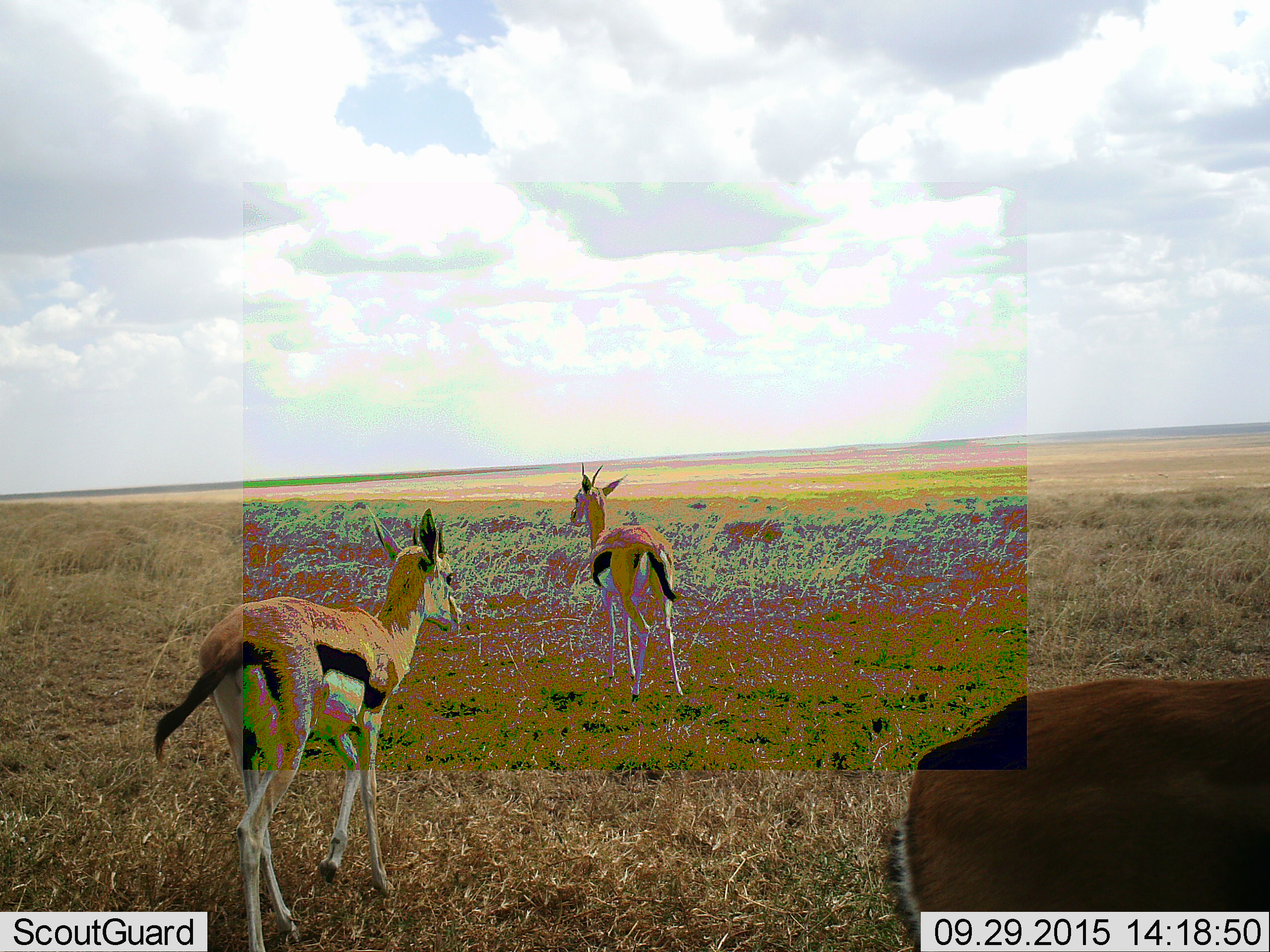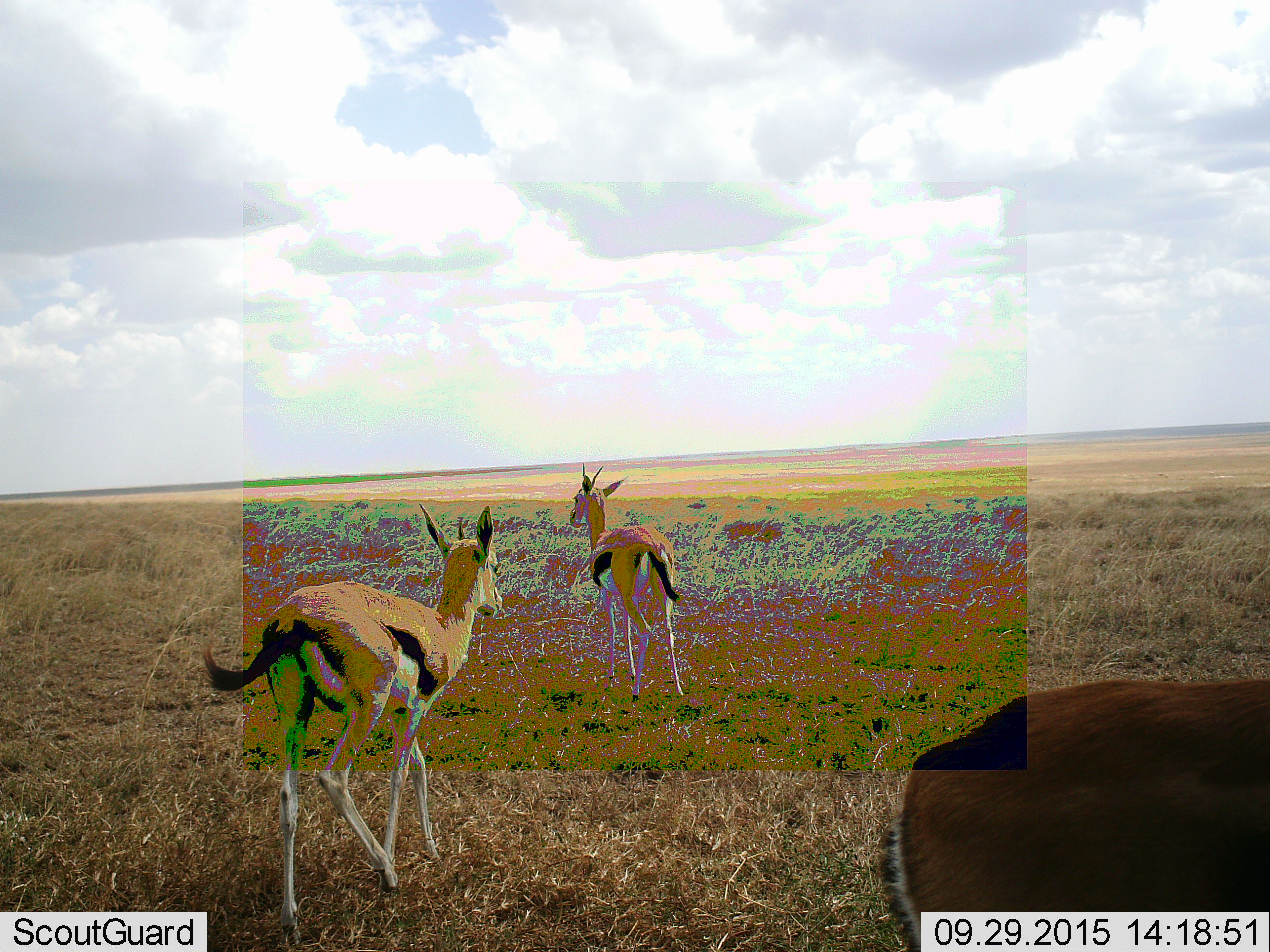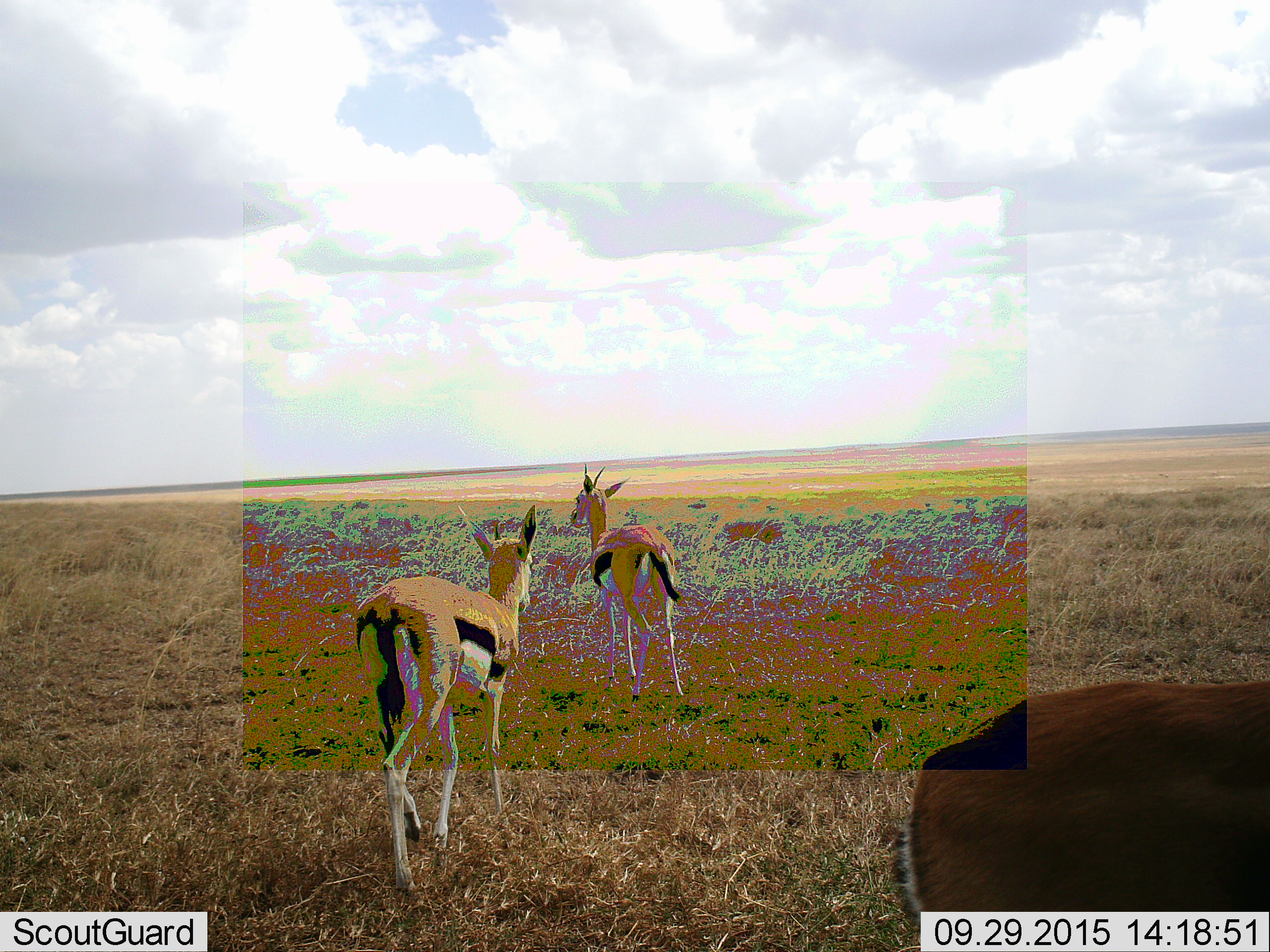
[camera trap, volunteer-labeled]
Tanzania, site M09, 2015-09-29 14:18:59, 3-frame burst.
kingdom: Animalia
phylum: Chordata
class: Mammalia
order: Artiodactyla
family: Bovidae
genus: Eudorcas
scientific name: Eudorcas thomsonii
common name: thomson's gazelle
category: gazellethomsons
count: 3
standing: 67%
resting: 0%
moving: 67%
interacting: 0%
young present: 0%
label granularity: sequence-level